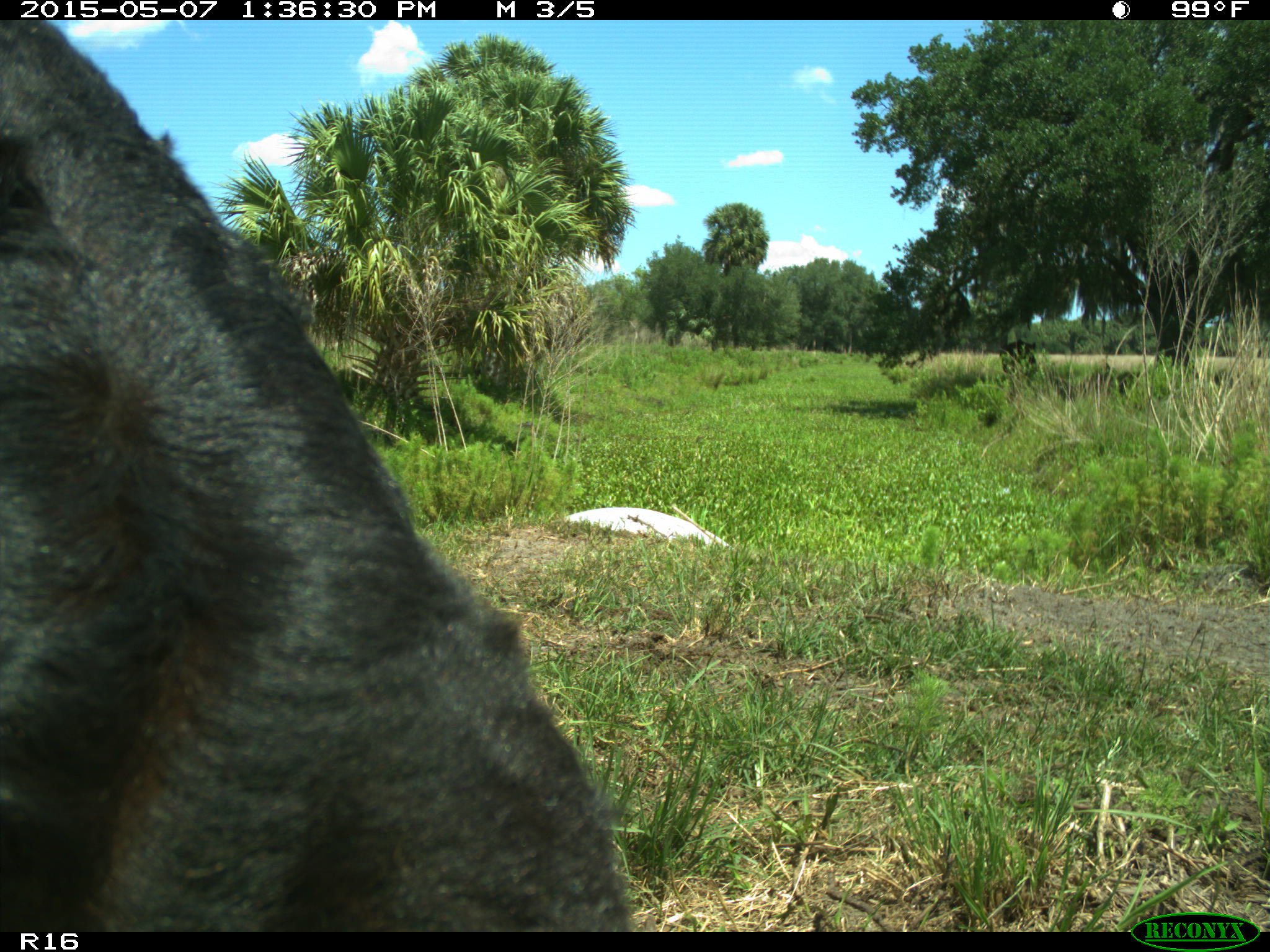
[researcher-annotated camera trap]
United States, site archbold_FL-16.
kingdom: Animalia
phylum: Chordata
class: Mammalia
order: Artiodactyla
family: Bovidae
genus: Bos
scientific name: Bos taurus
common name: domestic cow